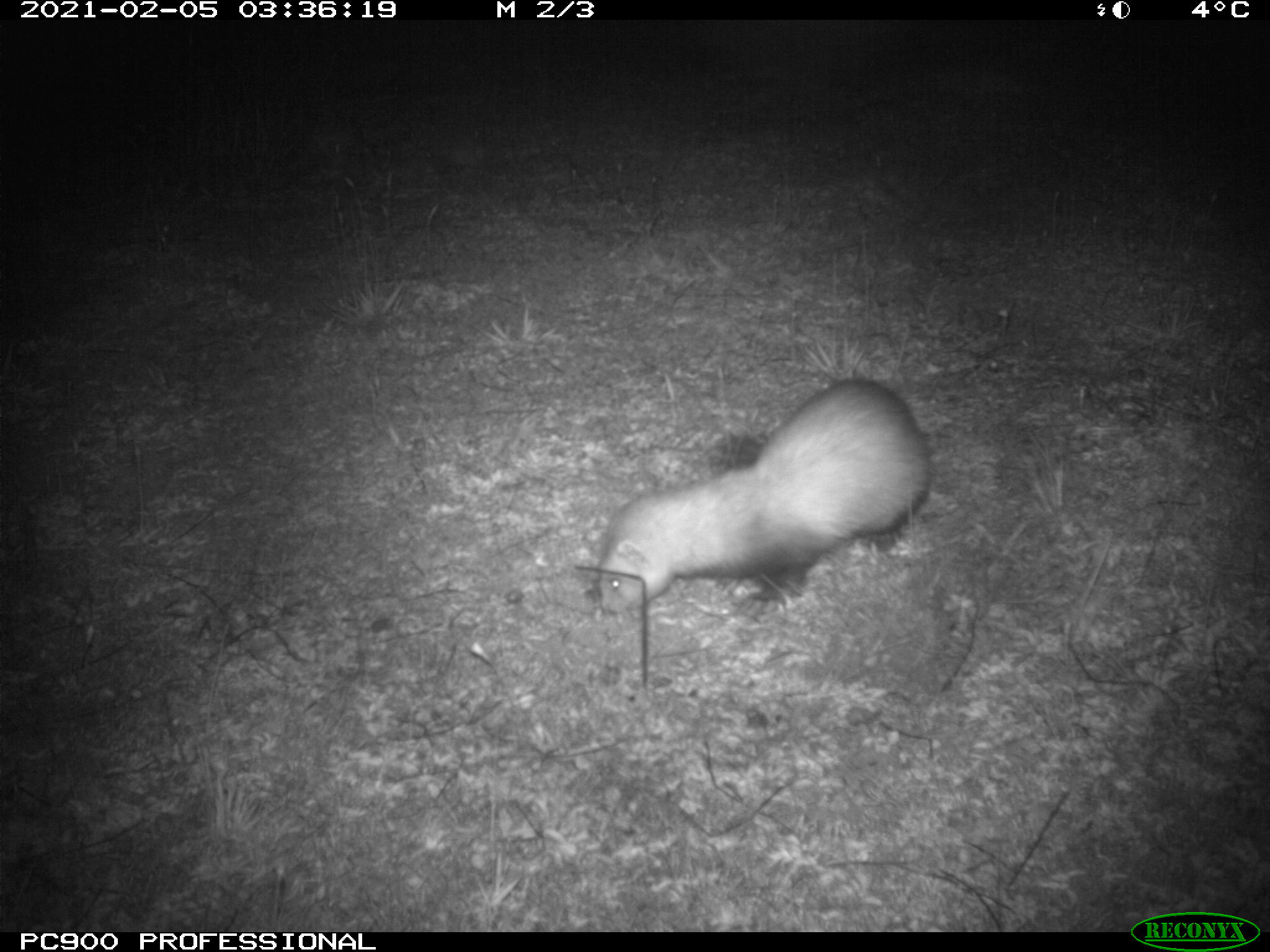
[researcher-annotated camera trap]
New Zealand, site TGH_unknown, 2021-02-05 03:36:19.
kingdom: Animalia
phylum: Chordata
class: Mammalia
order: Carnivora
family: Mustelidae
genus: Mustela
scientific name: Mustela furo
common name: ferret